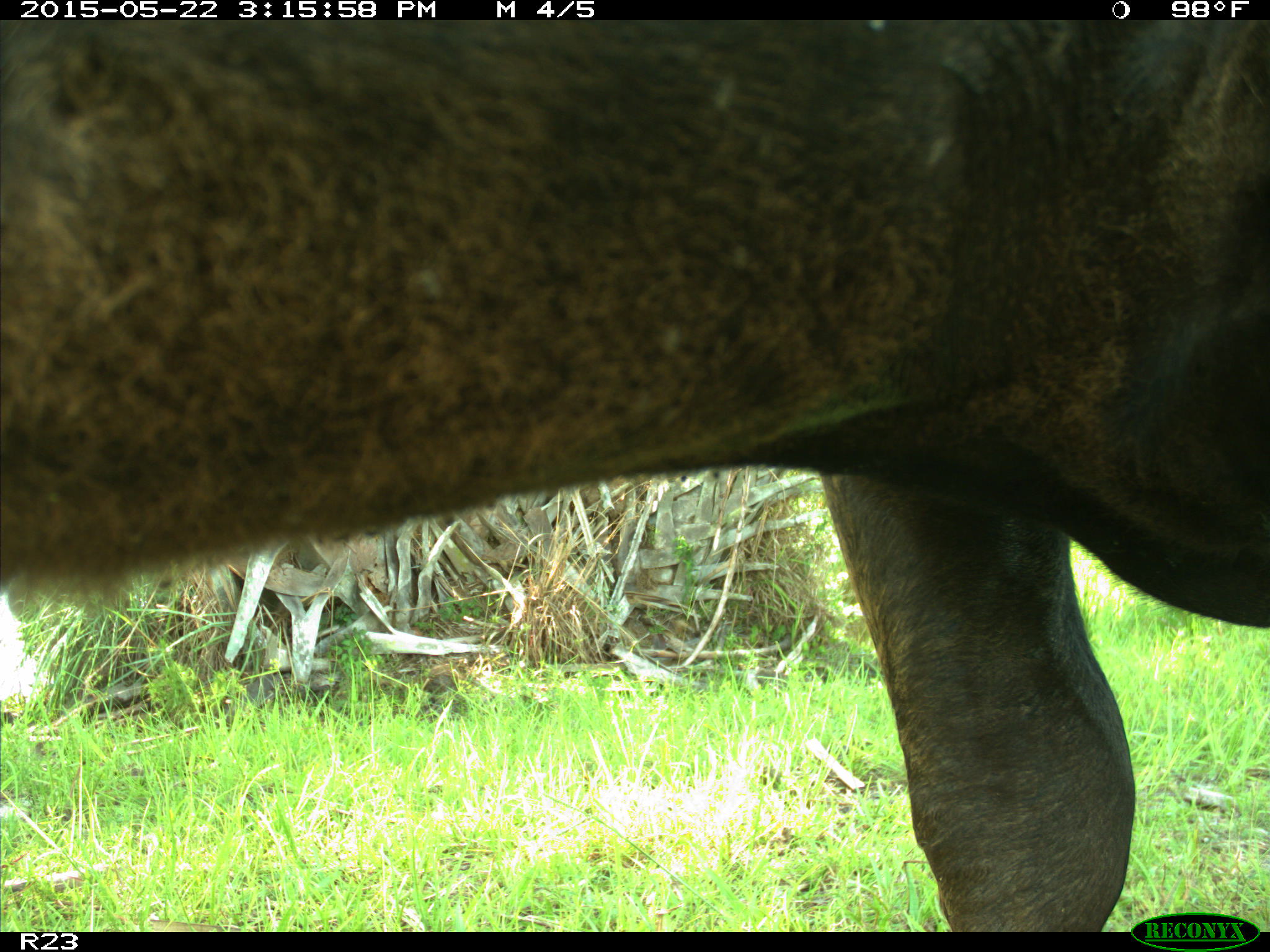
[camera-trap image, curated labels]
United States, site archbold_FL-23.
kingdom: Animalia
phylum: Chordata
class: Mammalia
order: Artiodactyla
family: Bovidae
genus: Bos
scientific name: Bos taurus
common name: domestic cow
Bos taurus (domestic cow).